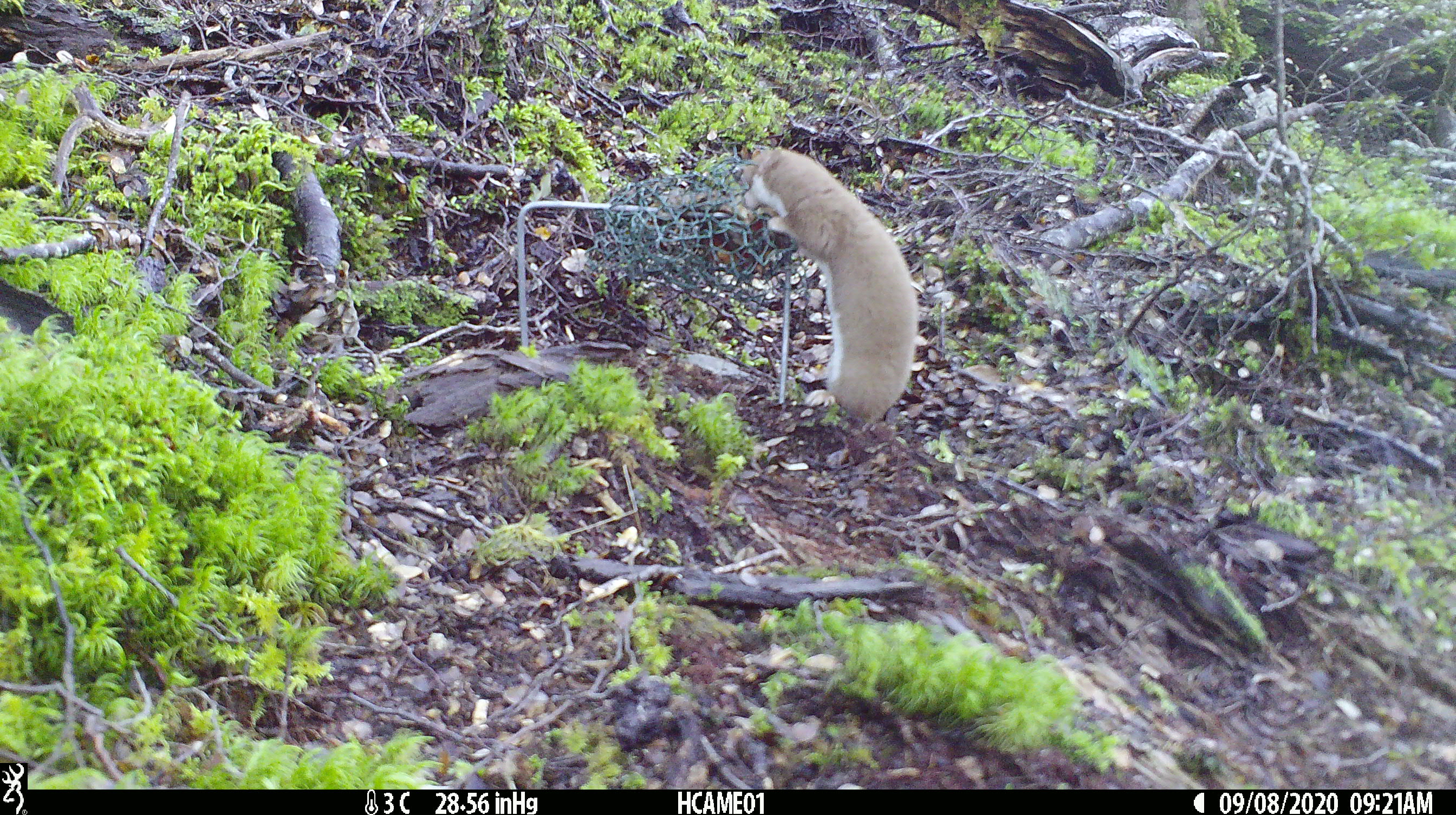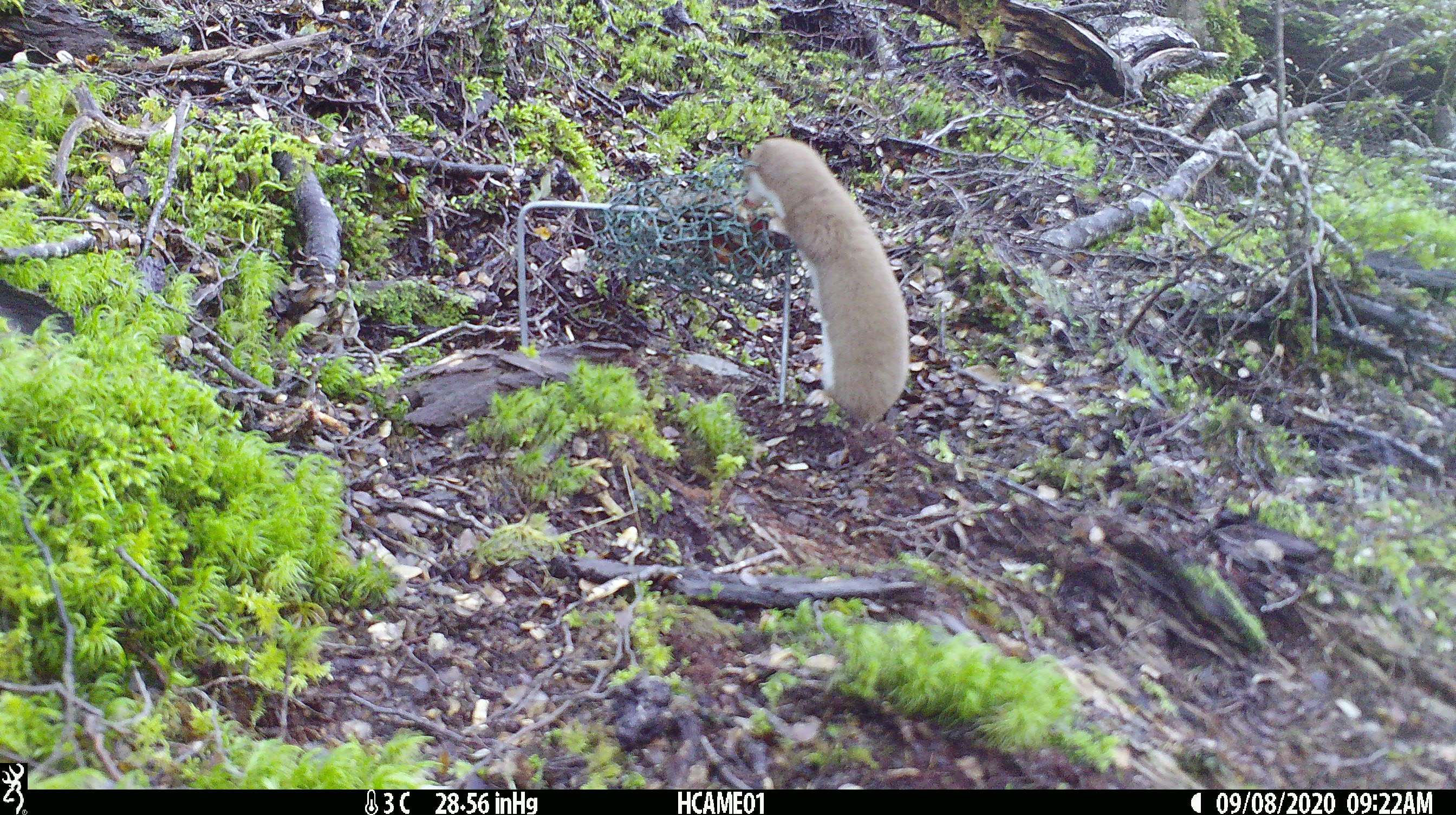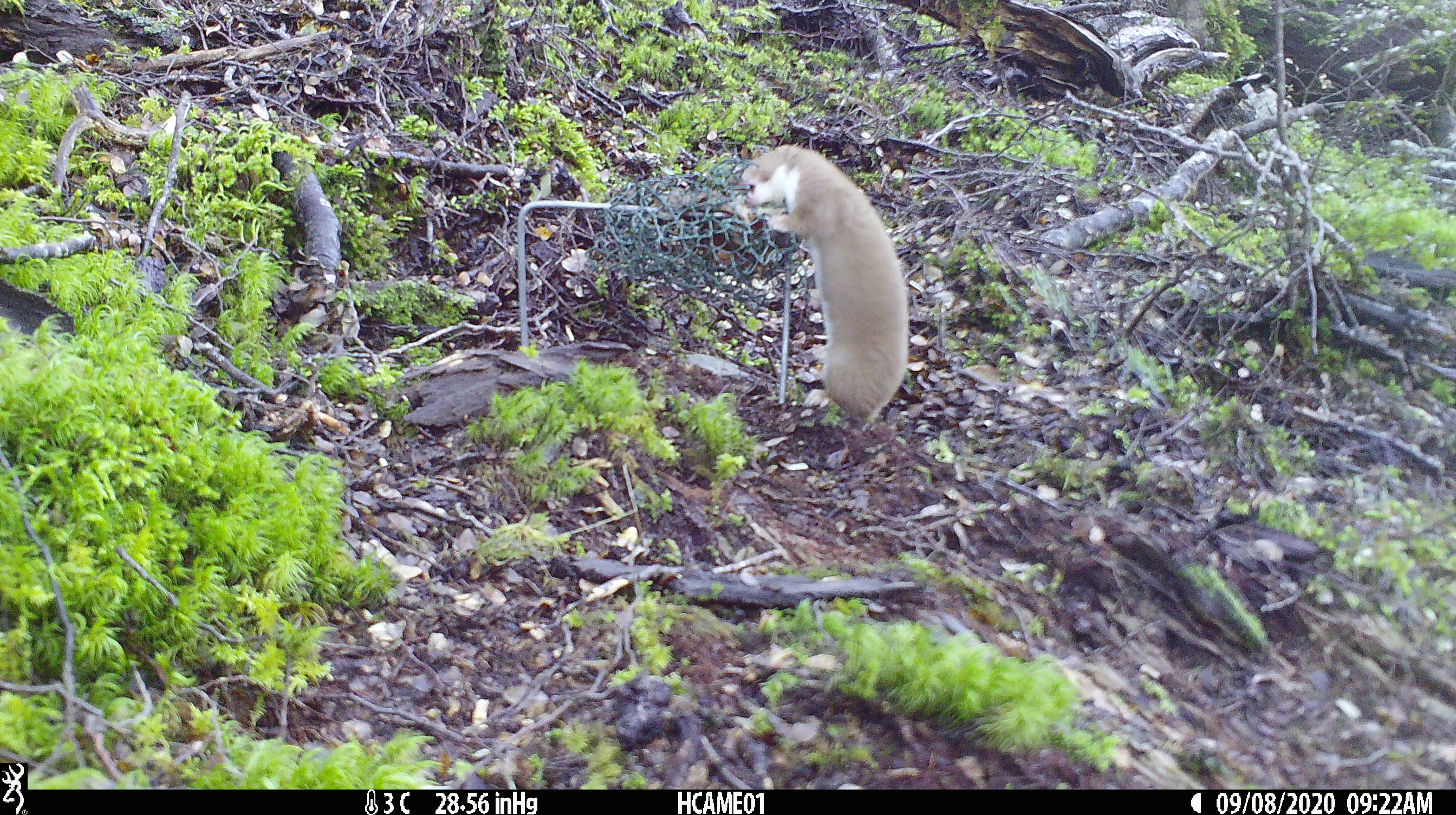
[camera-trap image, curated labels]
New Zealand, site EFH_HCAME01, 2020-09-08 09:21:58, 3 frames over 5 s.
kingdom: Animalia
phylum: Chordata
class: Mammalia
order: Carnivora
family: Mustelidae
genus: Mustela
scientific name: Mustela nivalis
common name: least weasel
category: weasel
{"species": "weasel (least weasel) (Mustela nivalis)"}